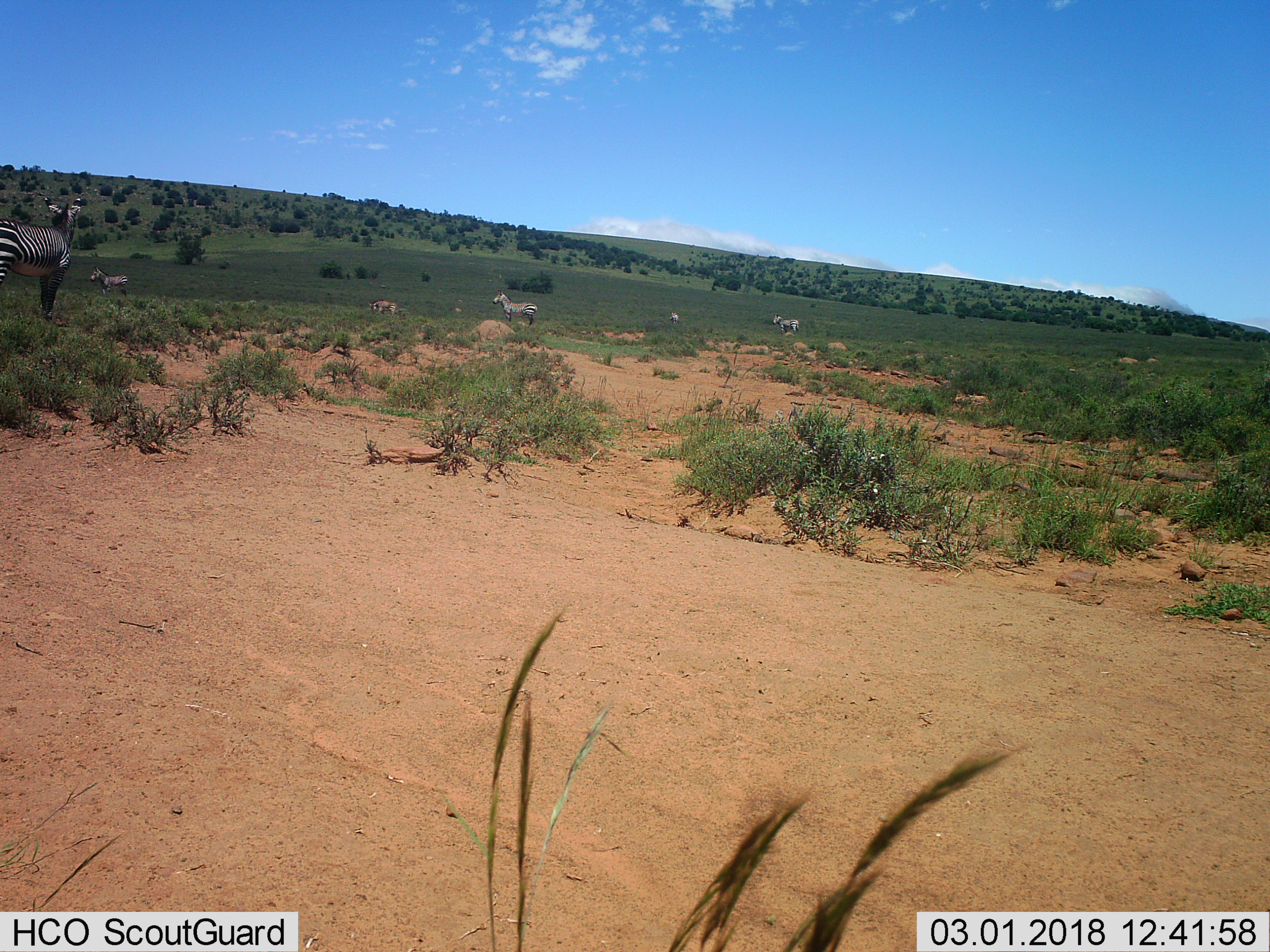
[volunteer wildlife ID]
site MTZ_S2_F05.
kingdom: Animalia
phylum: Chordata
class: Mammalia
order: Perissodactyla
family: Equidae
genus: Equus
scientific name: Equus zebra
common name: mountain zebra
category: zebramountain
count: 6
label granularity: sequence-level